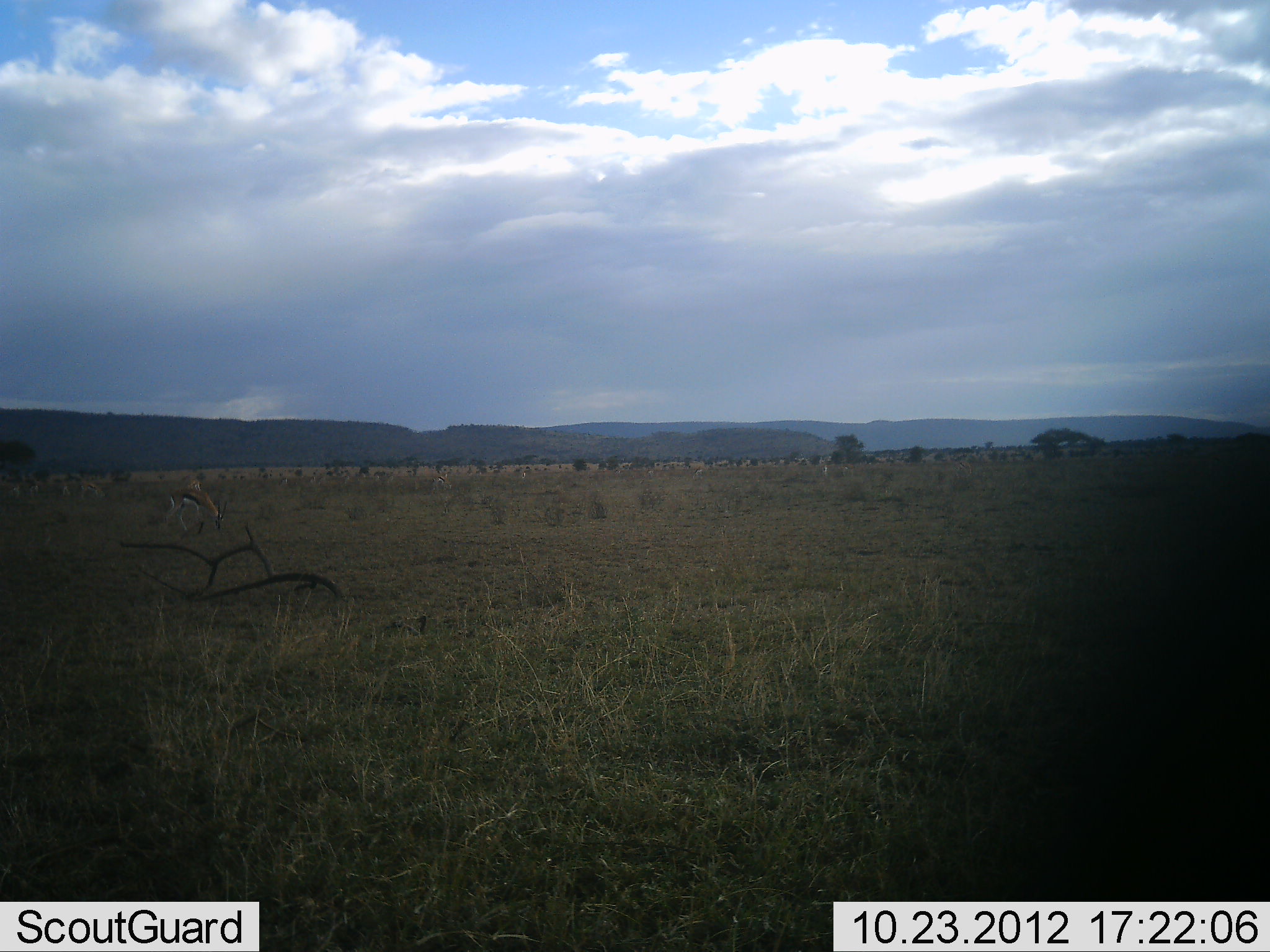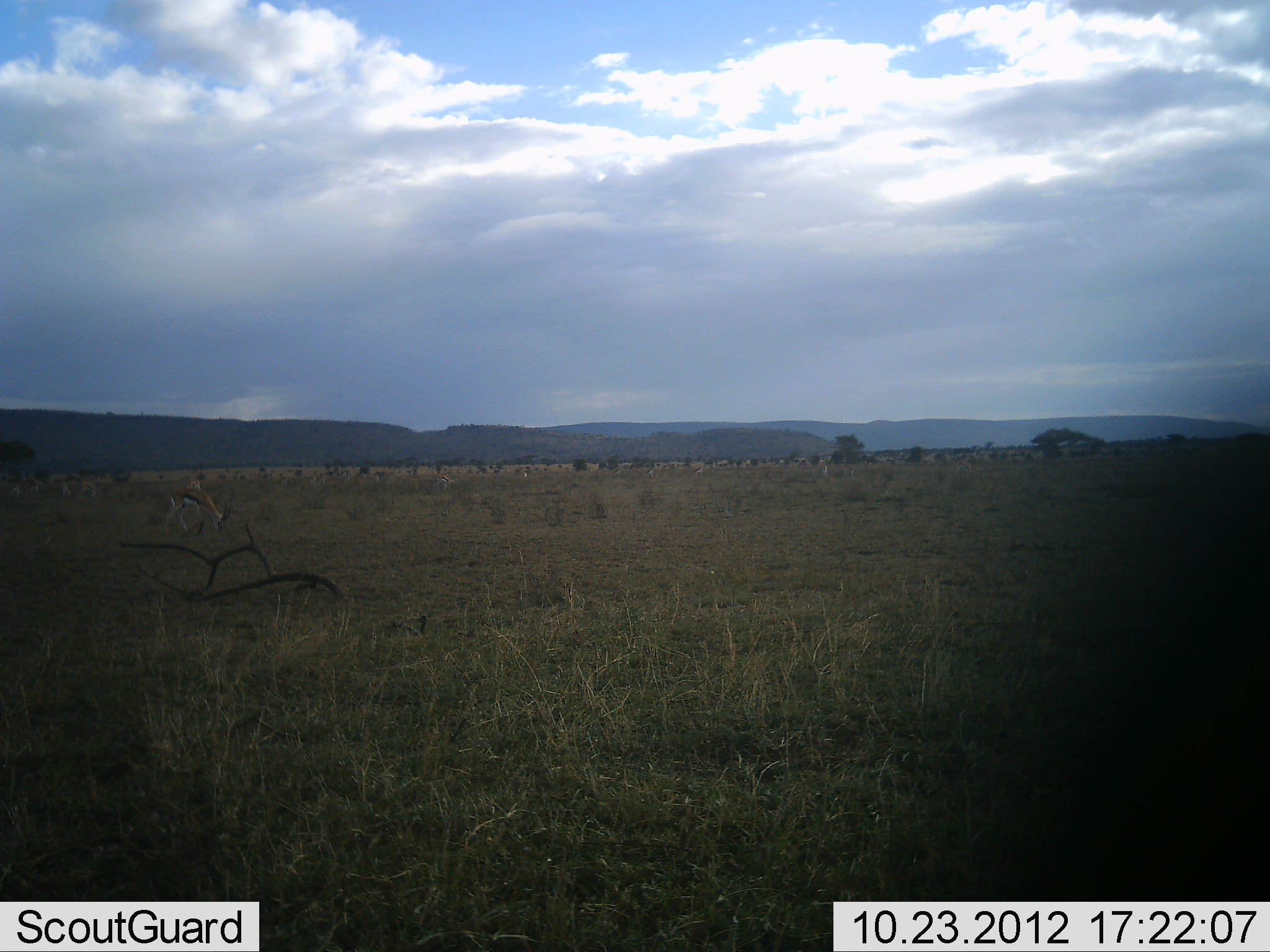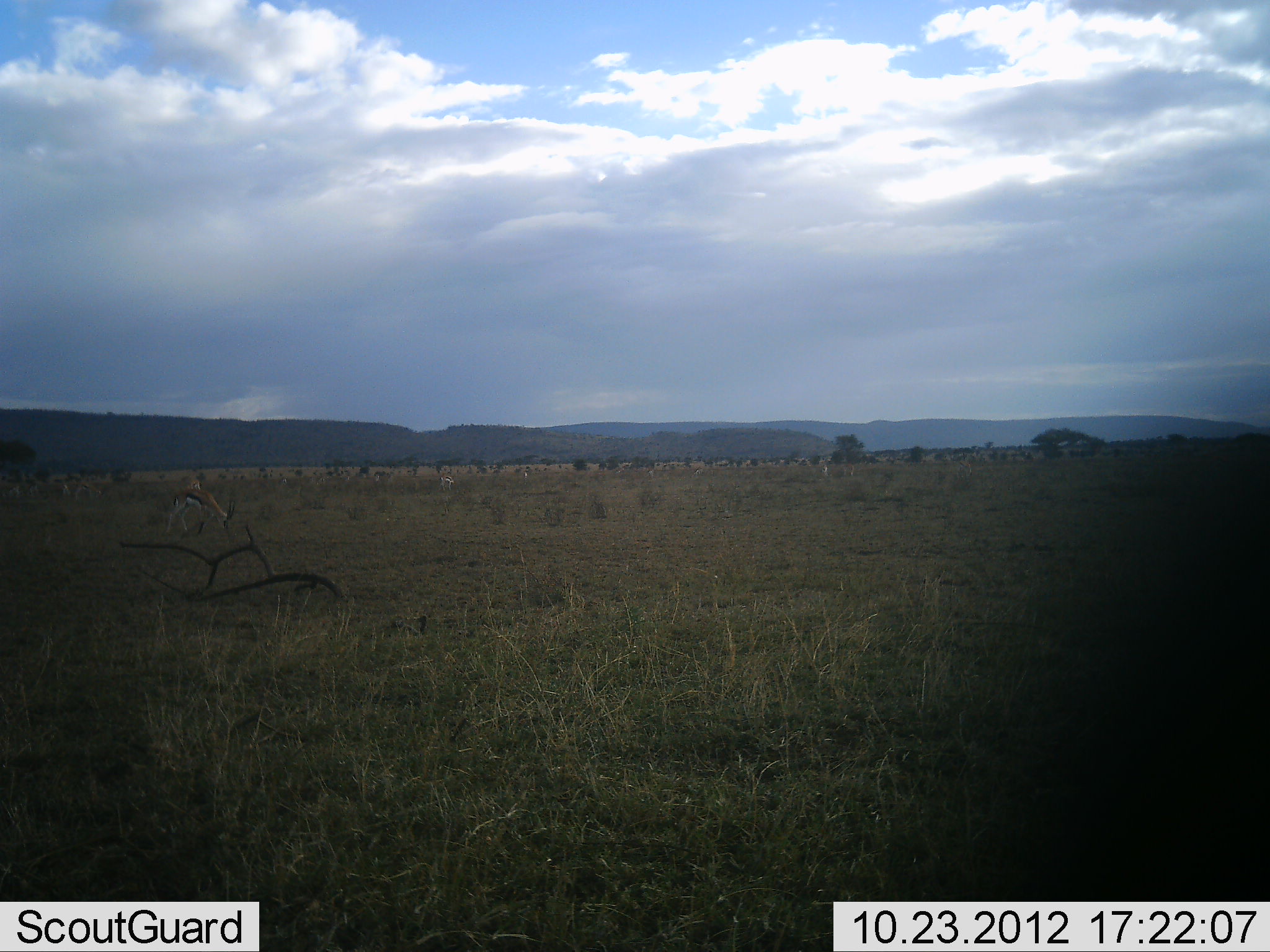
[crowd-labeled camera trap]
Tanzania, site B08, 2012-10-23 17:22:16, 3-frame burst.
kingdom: Animalia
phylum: Chordata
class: Mammalia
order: Artiodactyla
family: Bovidae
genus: Eudorcas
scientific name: Eudorcas thomsonii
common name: thomson's gazelle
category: gazellethomsons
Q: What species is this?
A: Gazellethomsons (thomson's gazelle) (Eudorcas thomsonii).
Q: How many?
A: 2.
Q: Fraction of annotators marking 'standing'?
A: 30%.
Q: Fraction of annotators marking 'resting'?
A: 0%.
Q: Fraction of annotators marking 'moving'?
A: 10%.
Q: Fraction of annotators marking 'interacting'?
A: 0%.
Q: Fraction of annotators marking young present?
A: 0%.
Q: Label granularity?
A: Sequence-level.